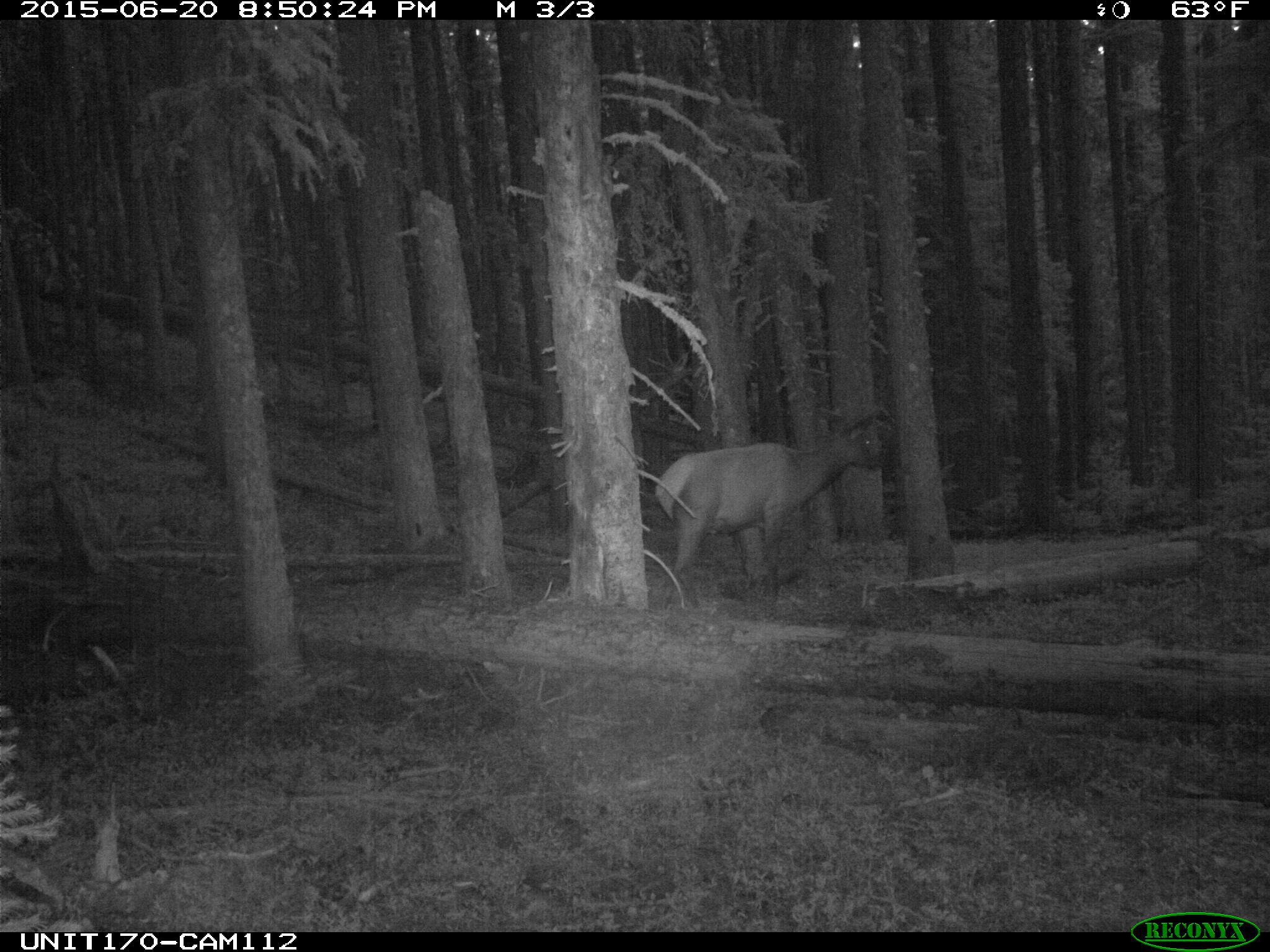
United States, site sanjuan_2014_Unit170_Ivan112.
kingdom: Animalia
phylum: Chordata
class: Mammalia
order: Artiodactyla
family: Cervidae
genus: Cervus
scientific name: Cervus elaphus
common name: red deer